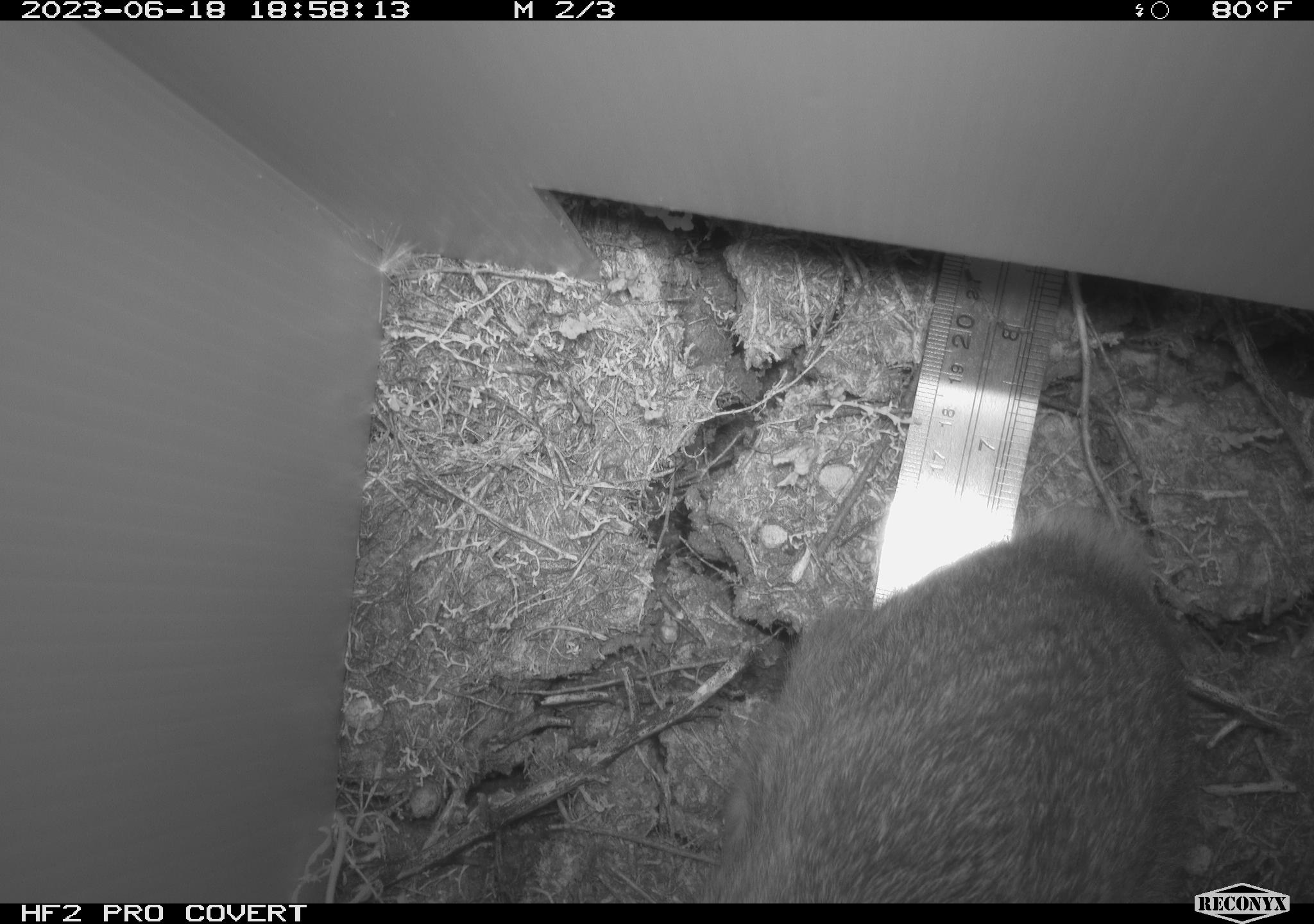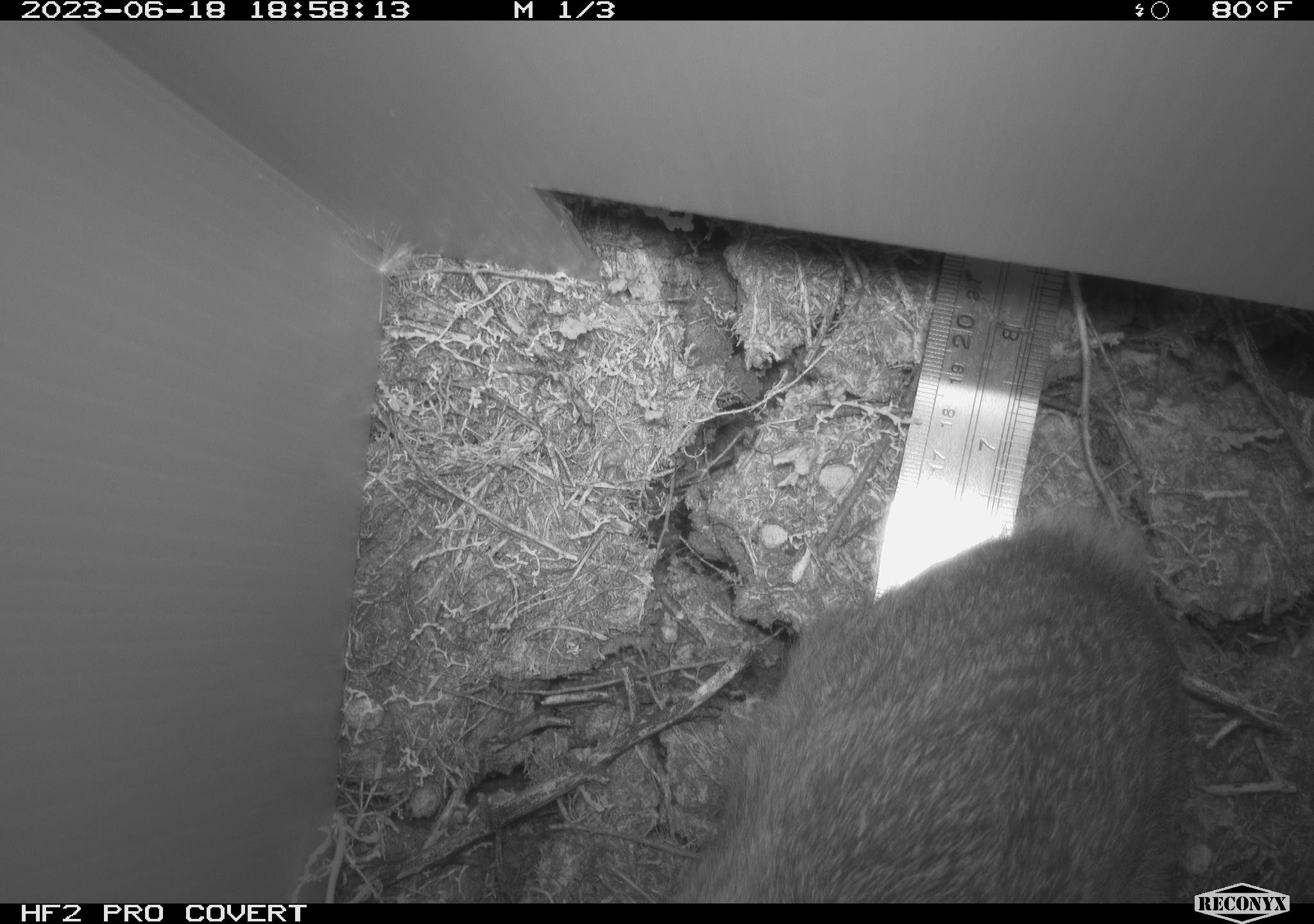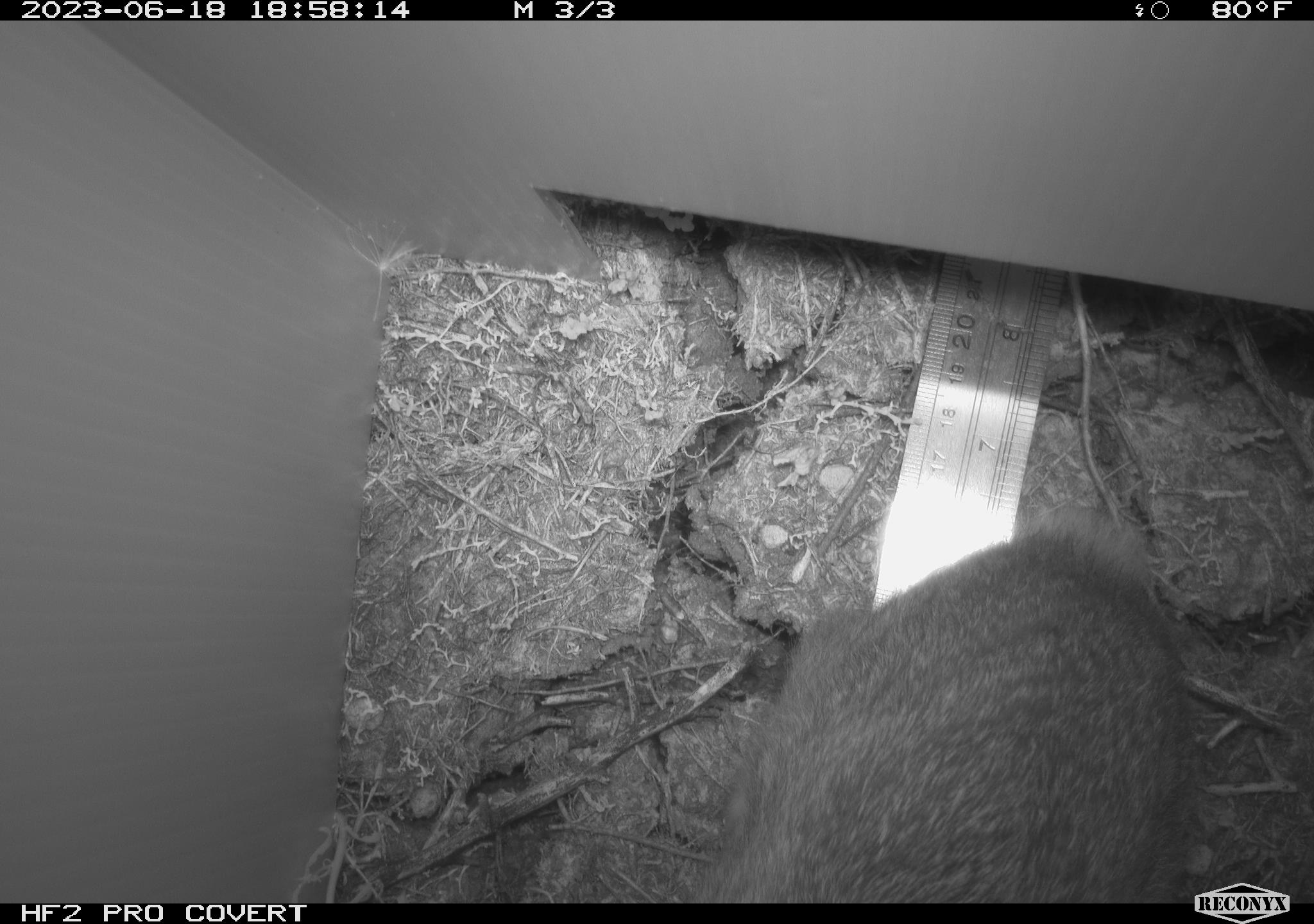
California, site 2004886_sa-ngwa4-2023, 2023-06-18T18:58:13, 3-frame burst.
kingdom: Animalia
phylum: Chordata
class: Mammalia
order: Lagomorpha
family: Leporidae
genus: Sylvilagus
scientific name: Sylvilagus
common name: cottontail rabbits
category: sylvilagus species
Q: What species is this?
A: Sylvilagus species (cottontail rabbits) (Sylvilagus).